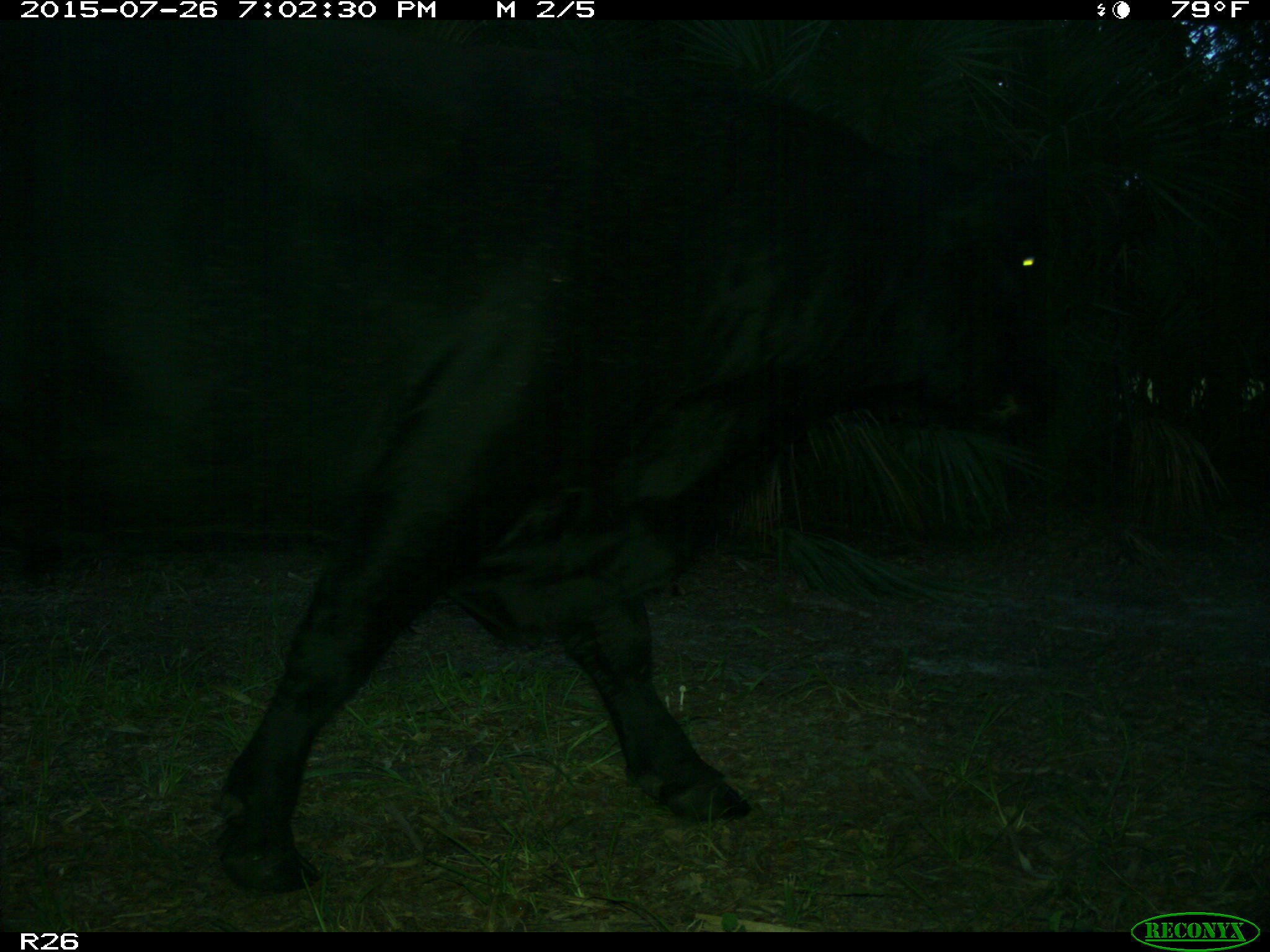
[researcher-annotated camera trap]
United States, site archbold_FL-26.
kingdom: Animalia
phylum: Chordata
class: Mammalia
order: Artiodactyla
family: Bovidae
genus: Bos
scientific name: Bos taurus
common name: domestic cow